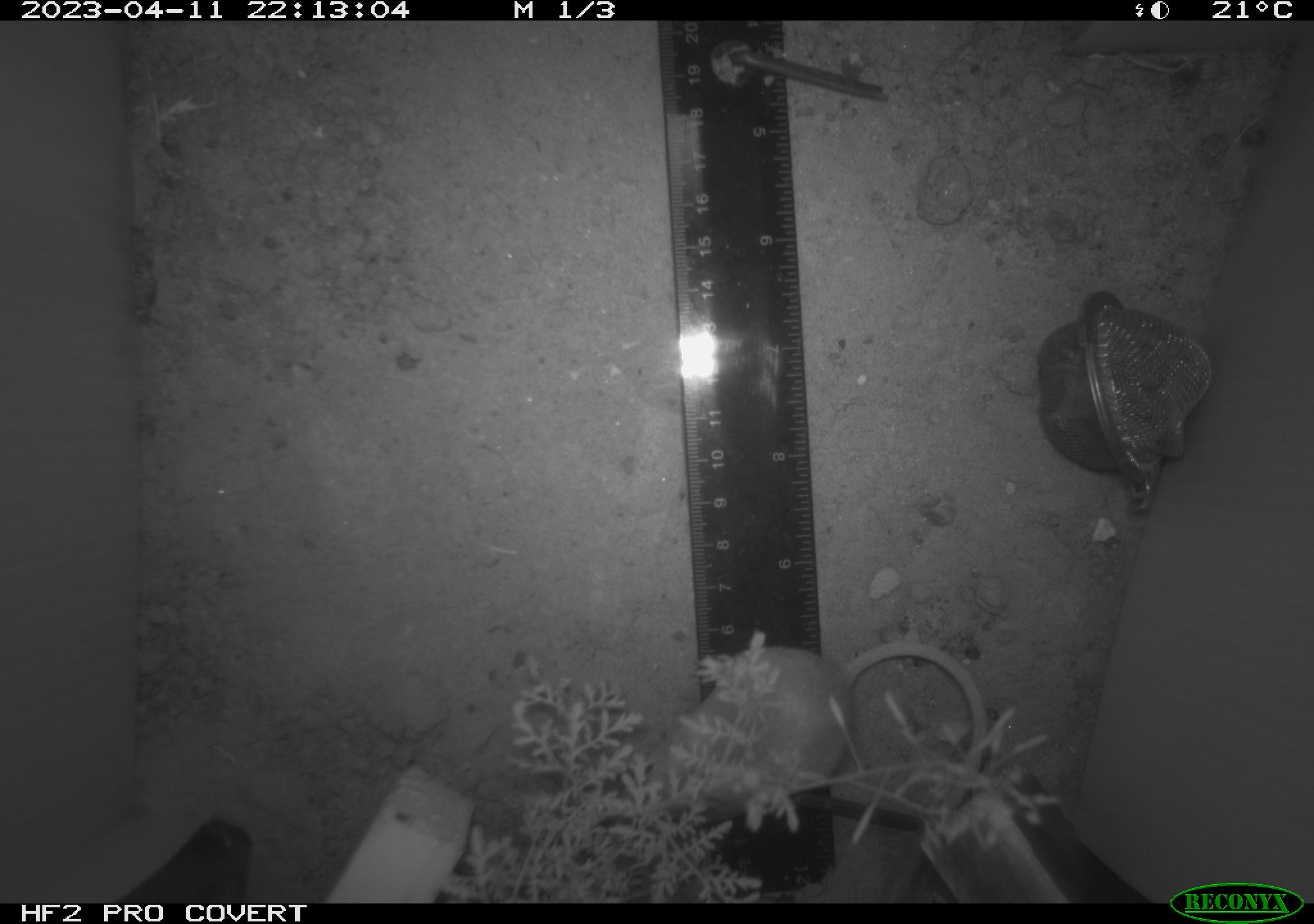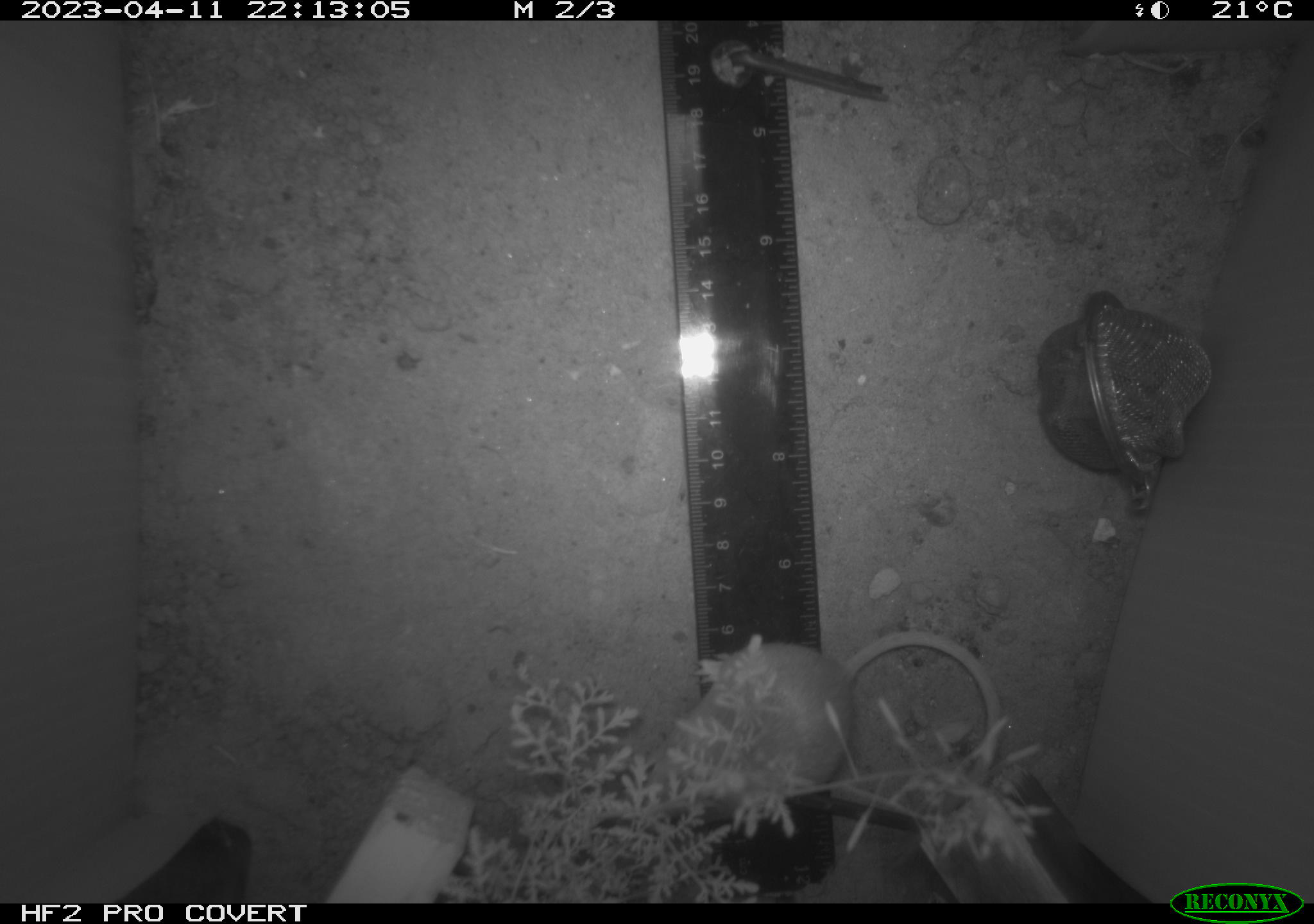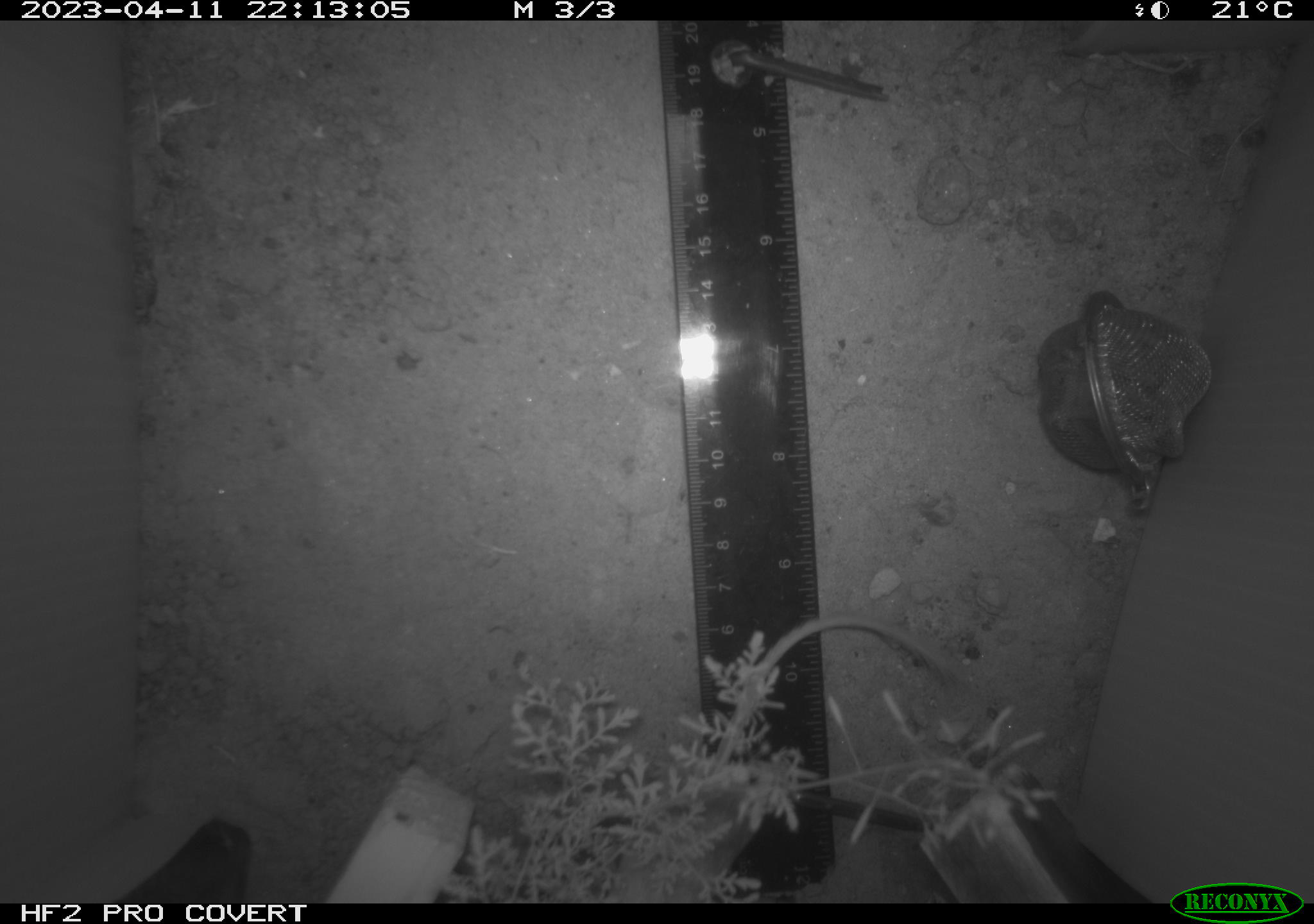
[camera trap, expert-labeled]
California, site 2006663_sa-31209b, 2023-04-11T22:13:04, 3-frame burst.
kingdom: Animalia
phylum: Chordata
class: Mammalia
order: Rodentia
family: Heteromyidae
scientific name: Heteromyidae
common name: kangaroo rats and pocket mice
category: heteromyidae family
Heteromyidae family (kangaroo rats and pocket mice) (Heteromyidae).